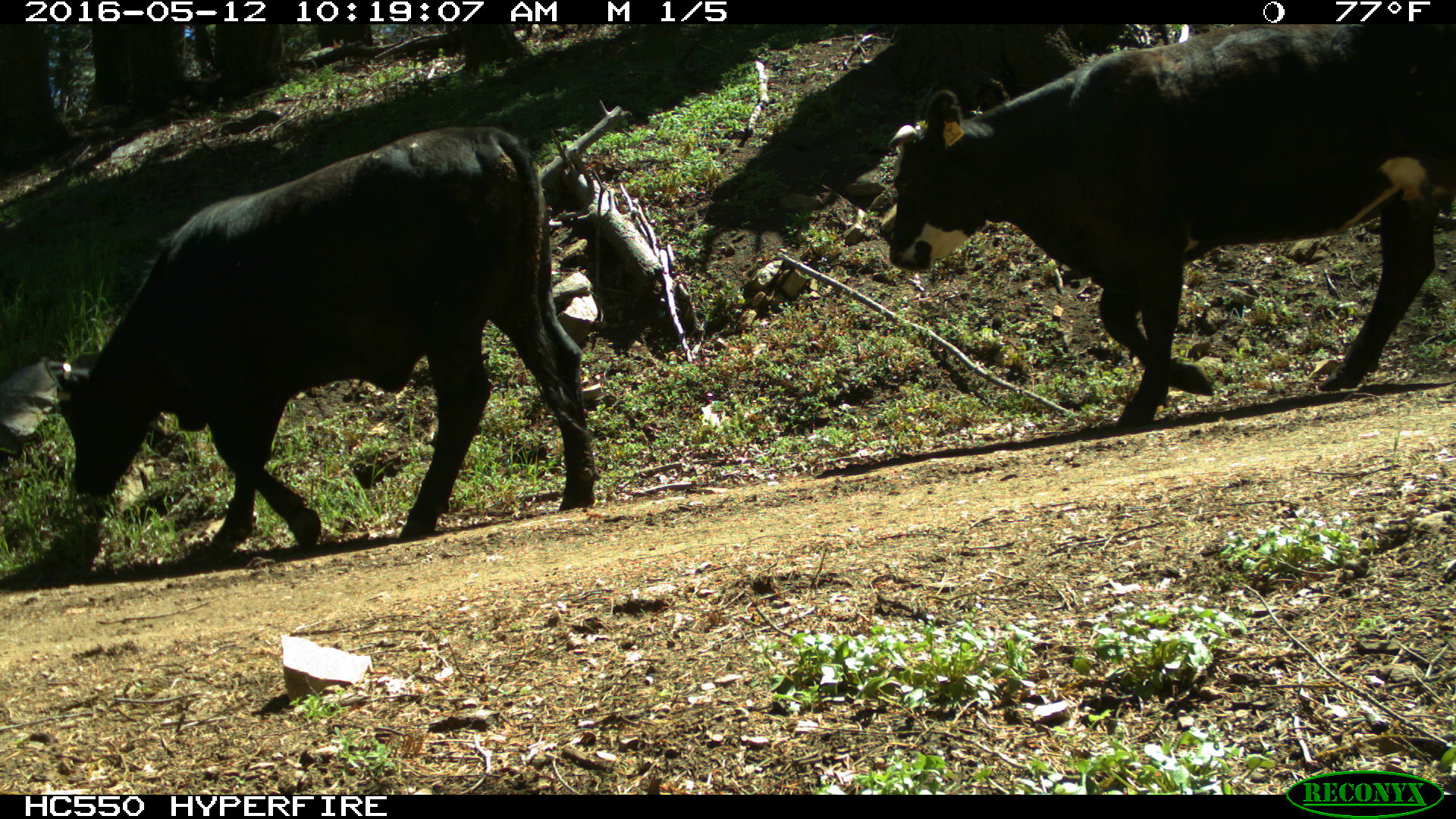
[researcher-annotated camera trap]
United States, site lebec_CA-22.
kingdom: Animalia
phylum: Chordata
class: Mammalia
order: Artiodactyla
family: Bovidae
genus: Bos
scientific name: Bos taurus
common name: domestic cow